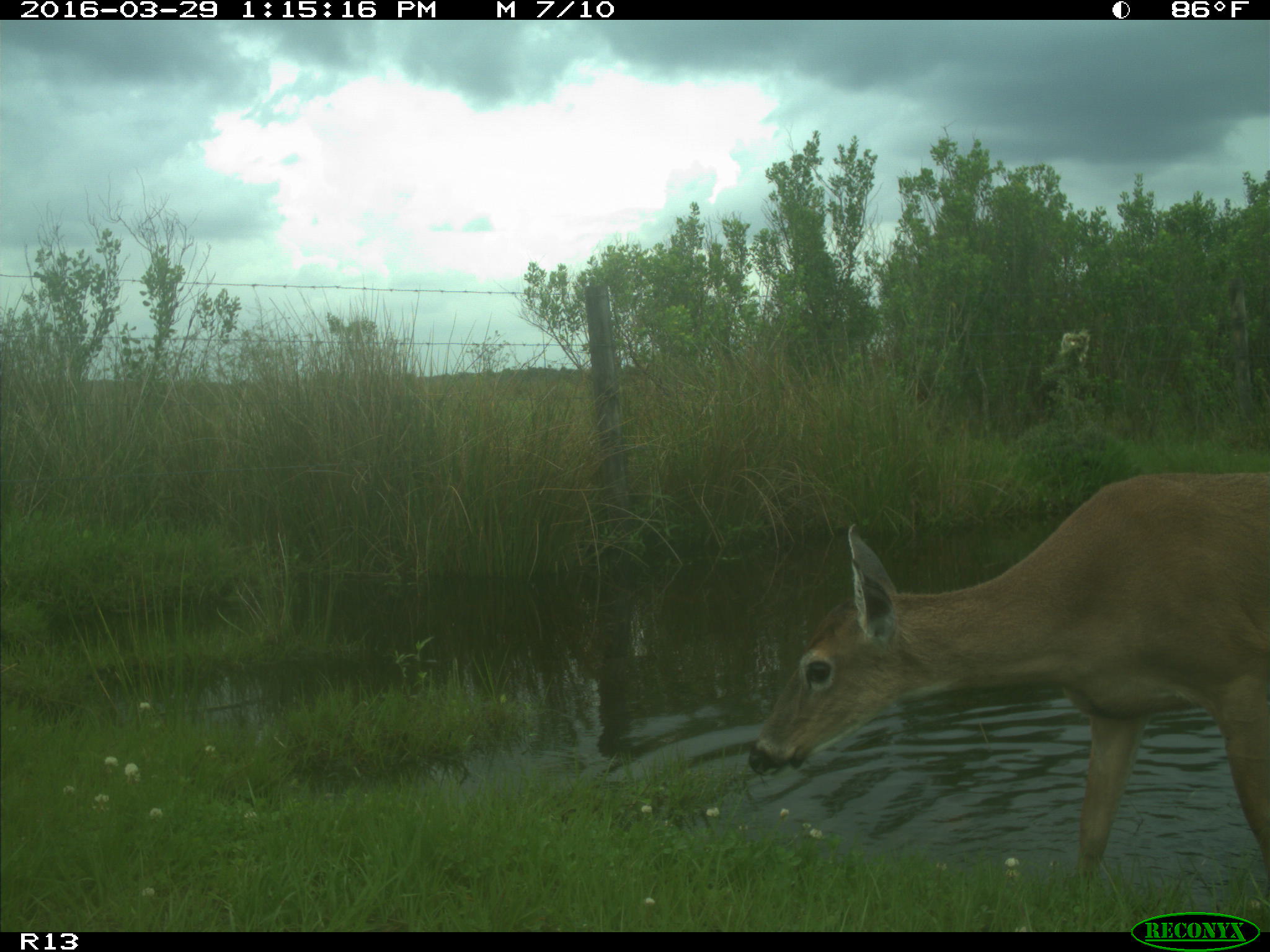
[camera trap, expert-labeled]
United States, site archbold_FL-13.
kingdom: Animalia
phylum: Chordata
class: Mammalia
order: Artiodactyla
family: Cervidae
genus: Odocoileus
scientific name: Odocoileus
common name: deer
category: unidentified deer